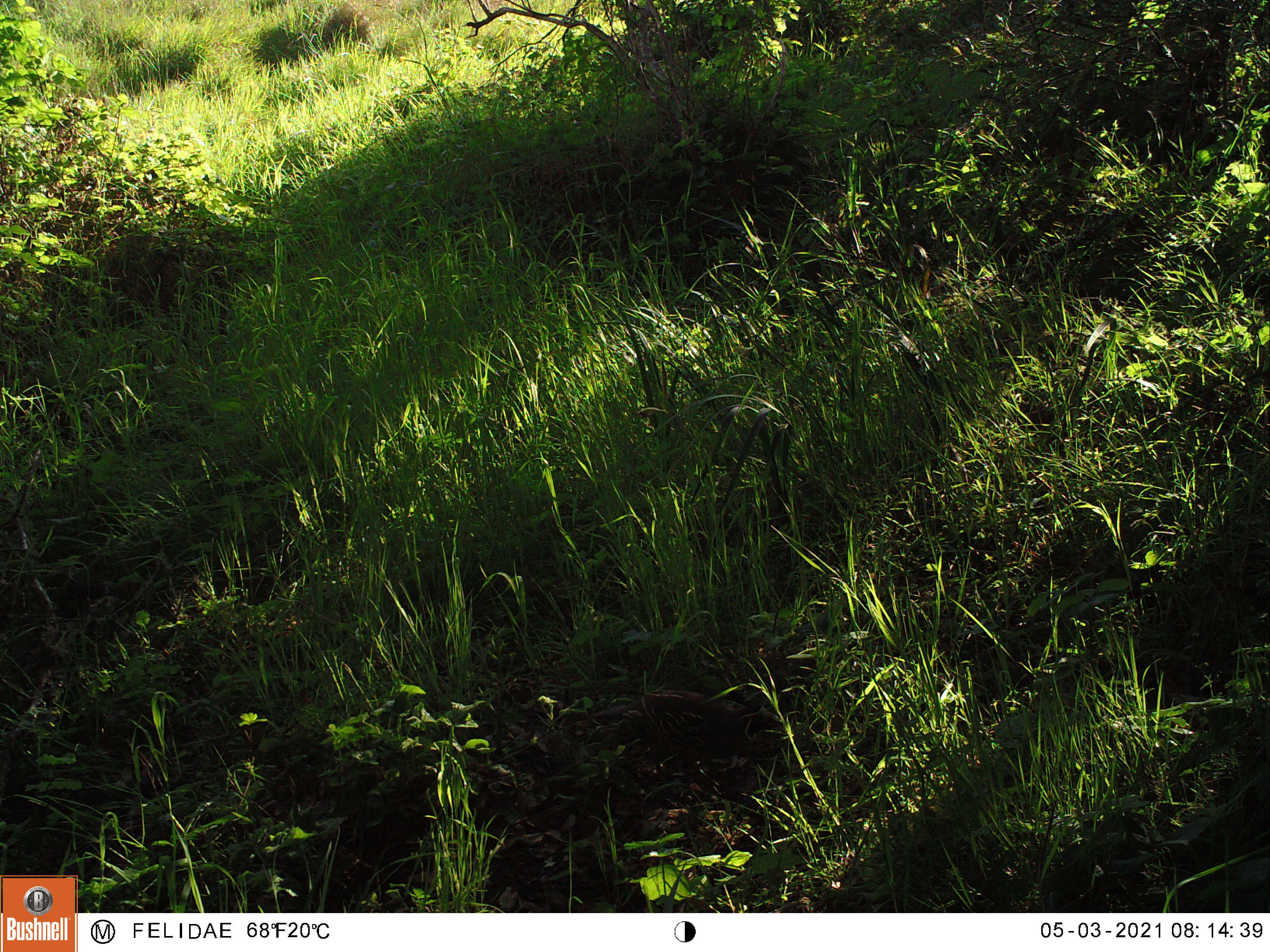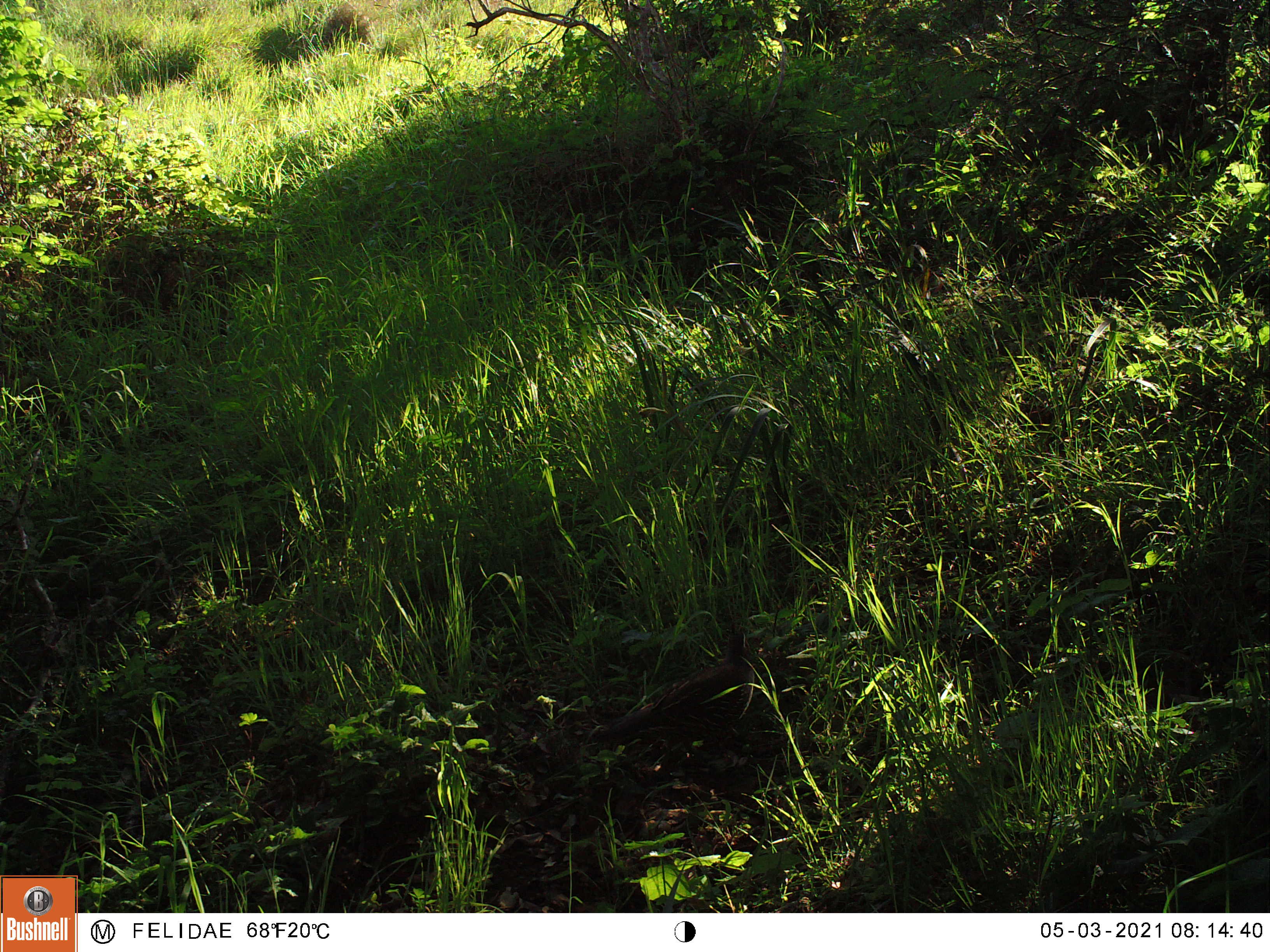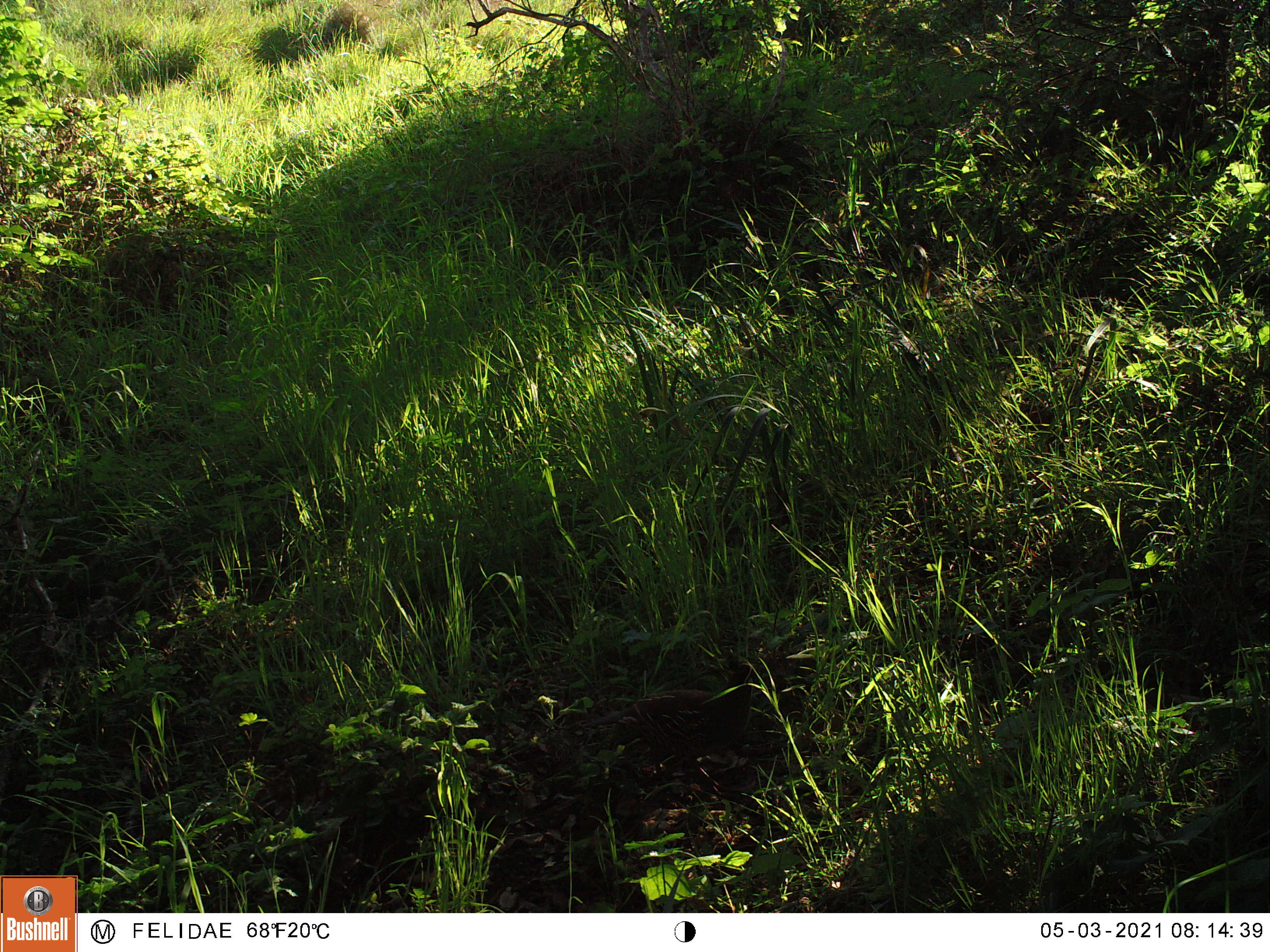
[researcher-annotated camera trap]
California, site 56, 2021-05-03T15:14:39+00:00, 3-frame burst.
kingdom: Animalia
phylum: Chordata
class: Aves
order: Galliformes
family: Odontophoridae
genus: Callipepla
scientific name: Callipepla californica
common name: california quail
California quail (Callipepla californica).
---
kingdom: Animalia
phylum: Chordata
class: Aves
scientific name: Aves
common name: bird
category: unknown bird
Unknown bird (bird) (Aves).